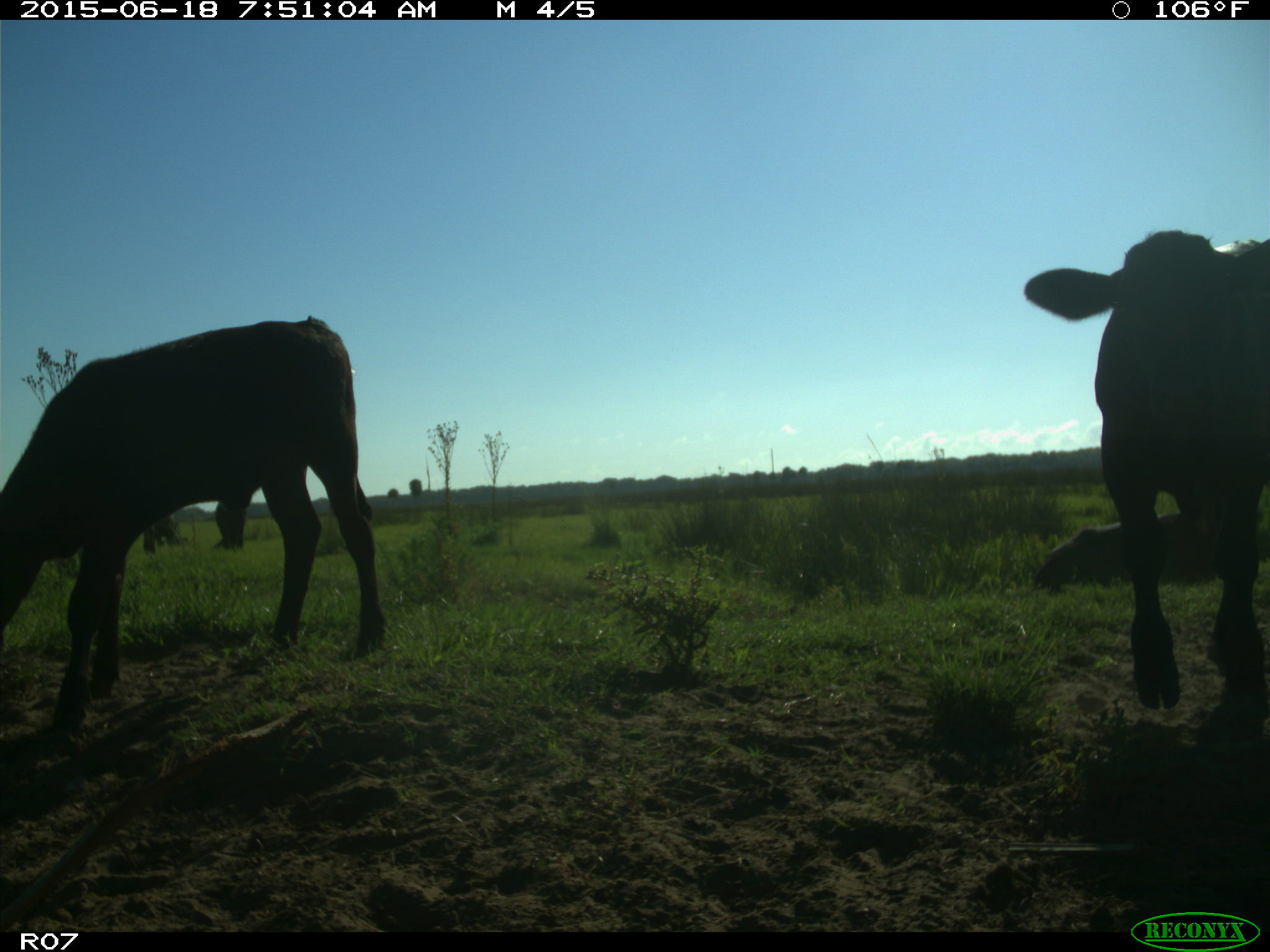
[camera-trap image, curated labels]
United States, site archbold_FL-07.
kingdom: Animalia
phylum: Chordata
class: Mammalia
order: Artiodactyla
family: Bovidae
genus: Bos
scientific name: Bos taurus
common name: domestic cow